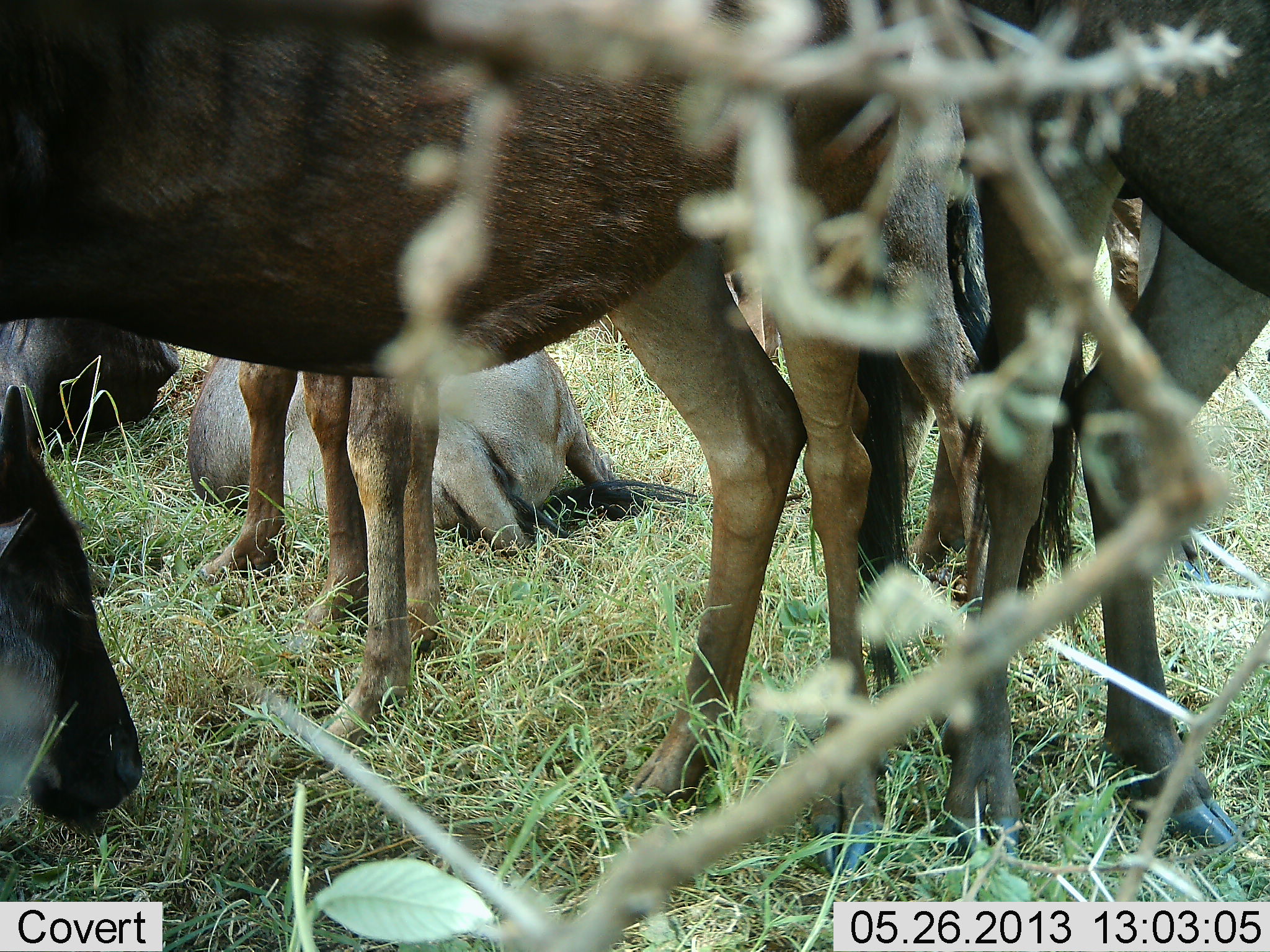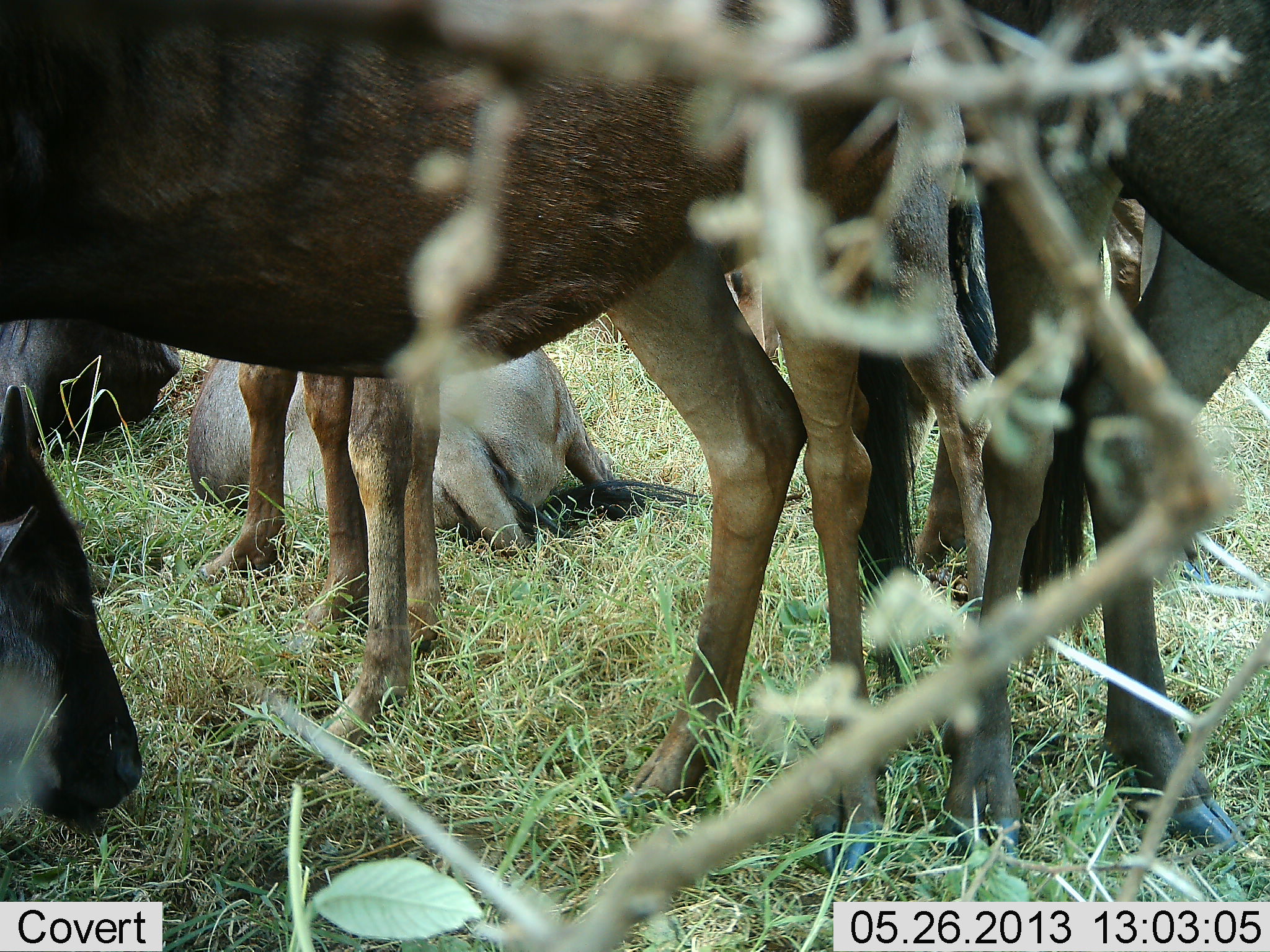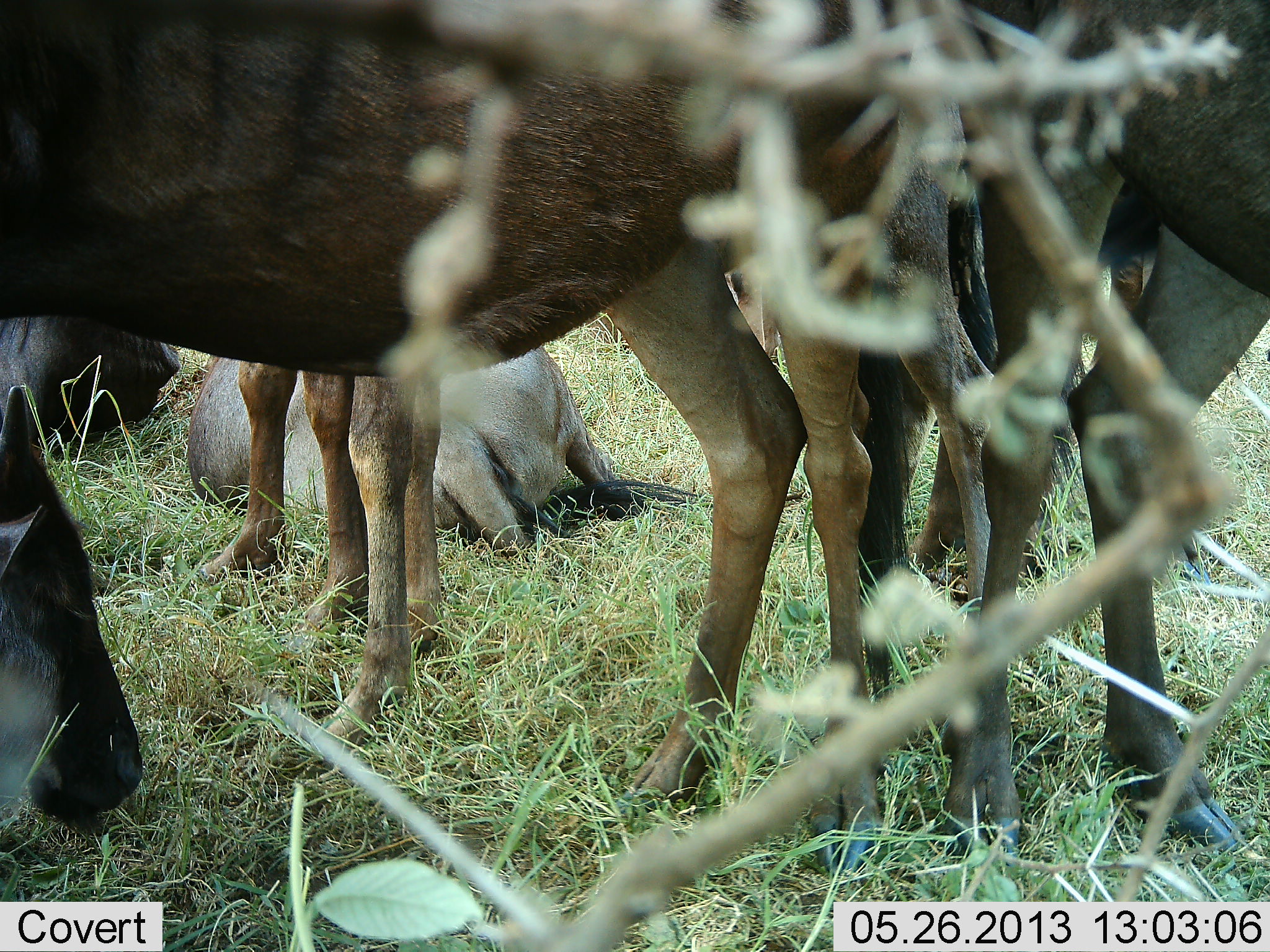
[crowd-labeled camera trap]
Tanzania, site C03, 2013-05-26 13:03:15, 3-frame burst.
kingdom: Animalia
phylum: Chordata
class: Mammalia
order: Artiodactyla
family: Bovidae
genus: Connochaetes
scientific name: Connochaetes taurinus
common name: blue wildebeest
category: wildebeest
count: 6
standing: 79%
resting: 93%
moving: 7%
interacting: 14%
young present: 11%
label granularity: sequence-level